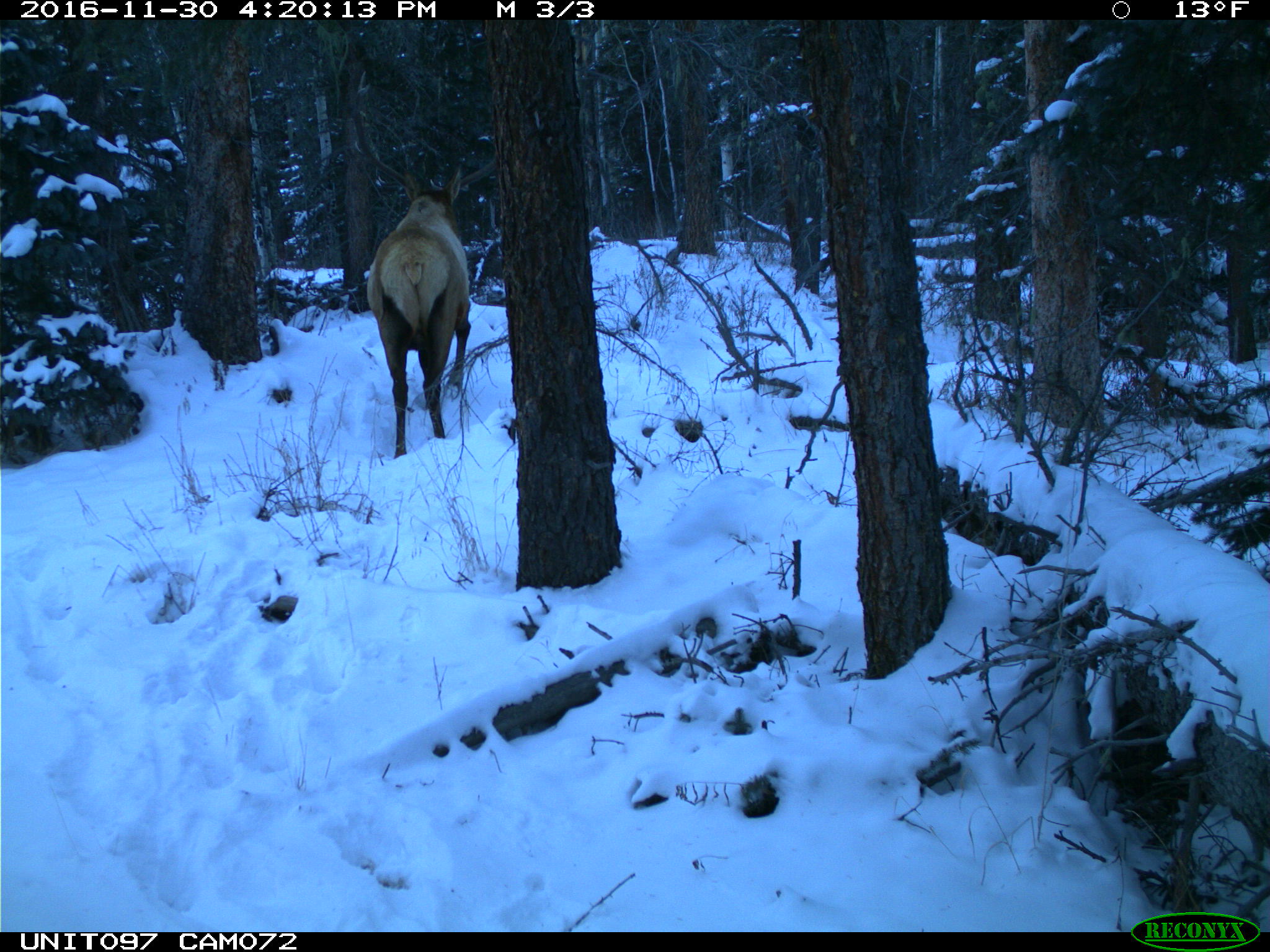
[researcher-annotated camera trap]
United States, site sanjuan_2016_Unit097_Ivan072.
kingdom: Animalia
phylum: Chordata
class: Mammalia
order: Artiodactyla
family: Cervidae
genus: Cervus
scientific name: Cervus elaphus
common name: red deer